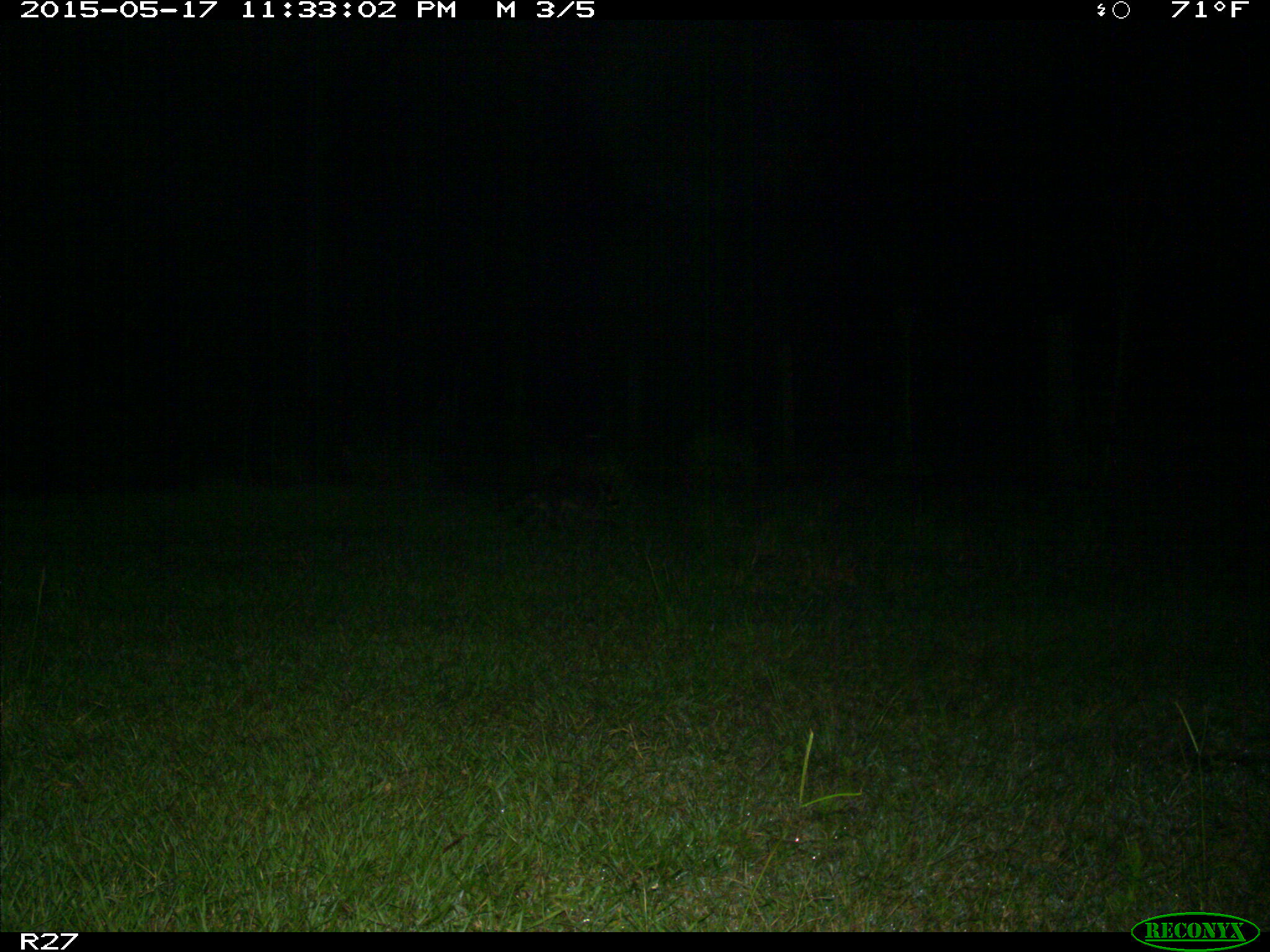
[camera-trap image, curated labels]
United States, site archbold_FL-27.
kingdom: Animalia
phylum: Chordata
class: Mammalia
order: Carnivora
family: Procyonidae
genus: Procyon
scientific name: Procyon lotor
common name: common raccoon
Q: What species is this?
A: Procyon lotor (common raccoon).